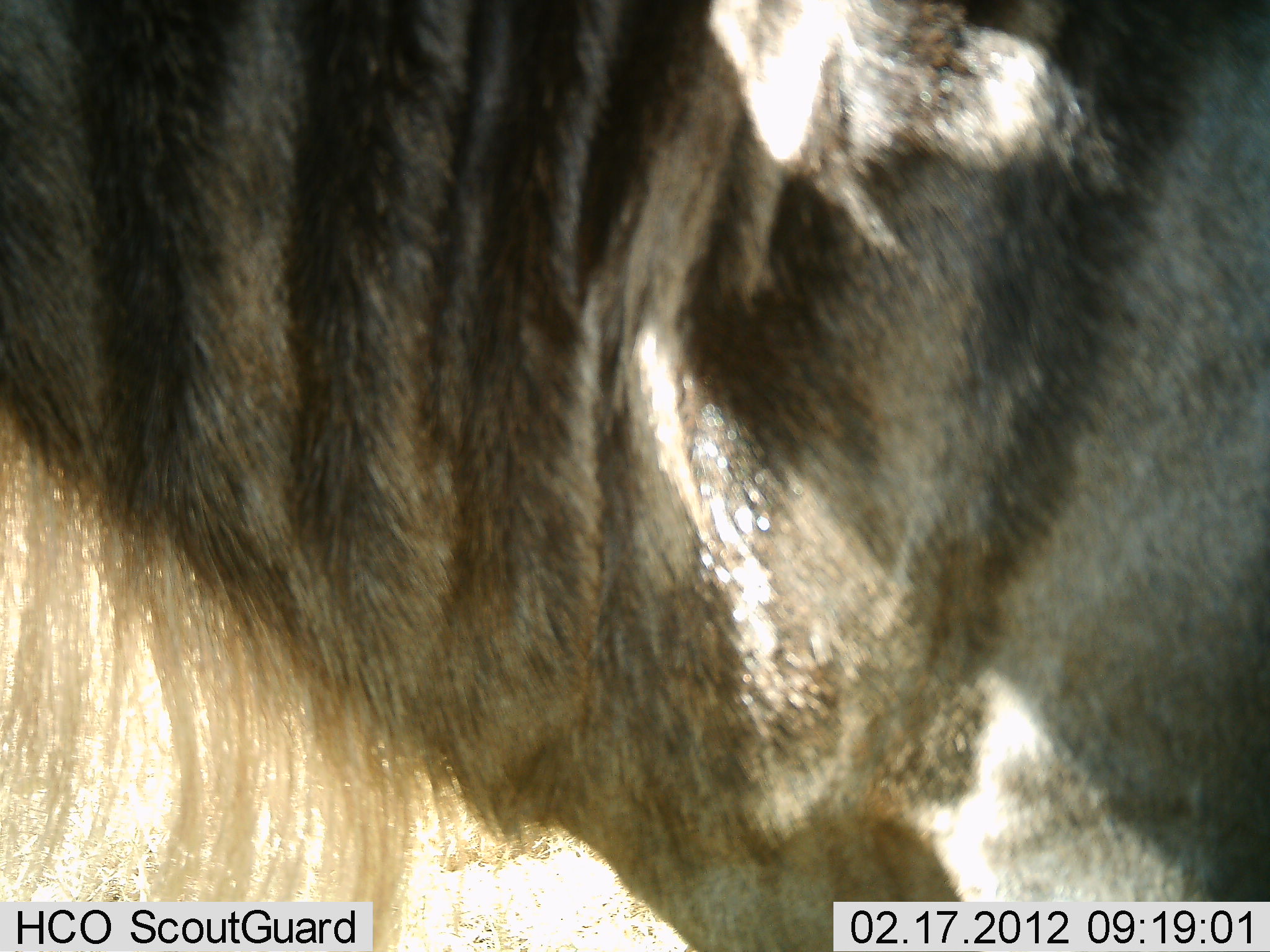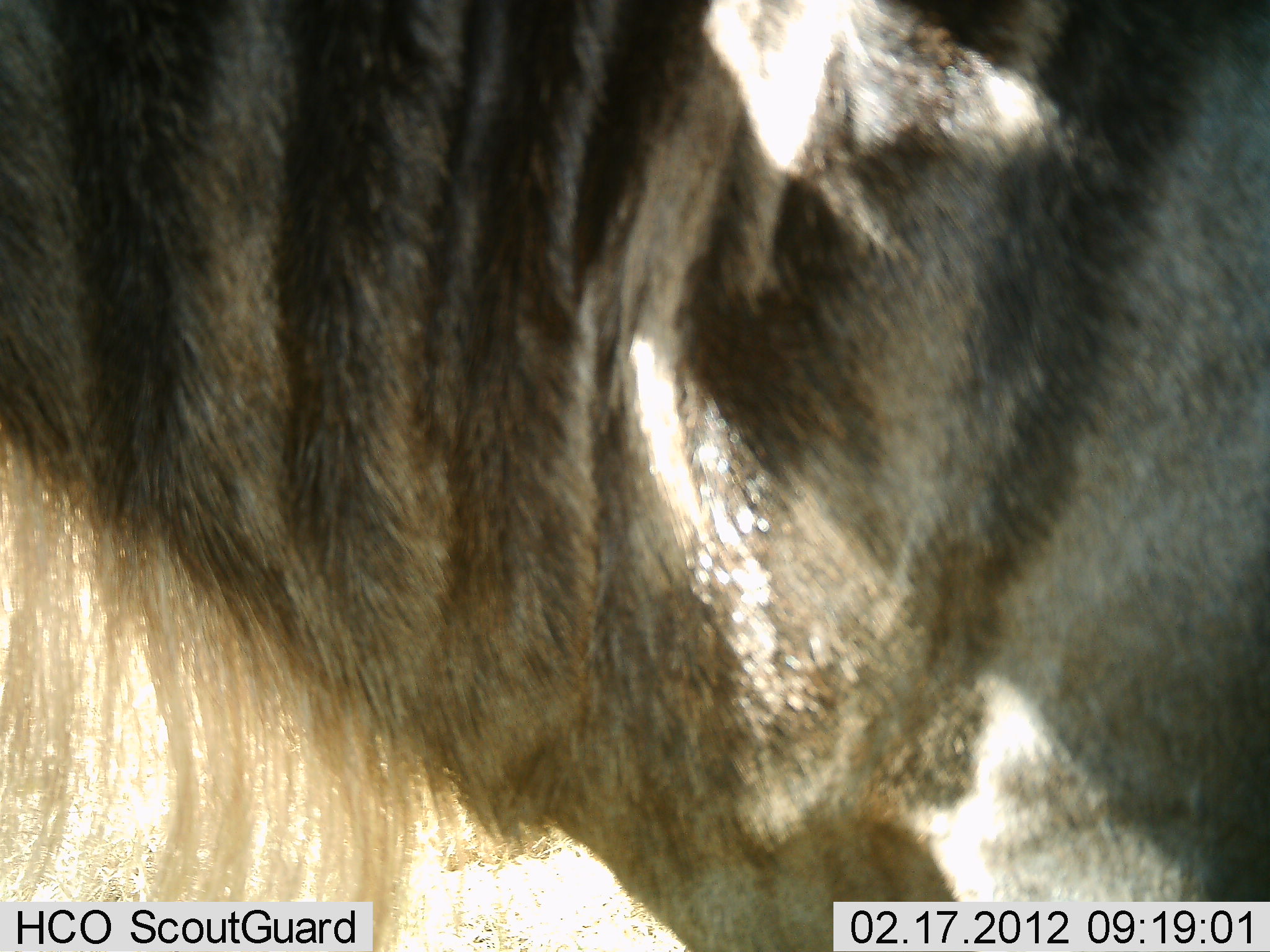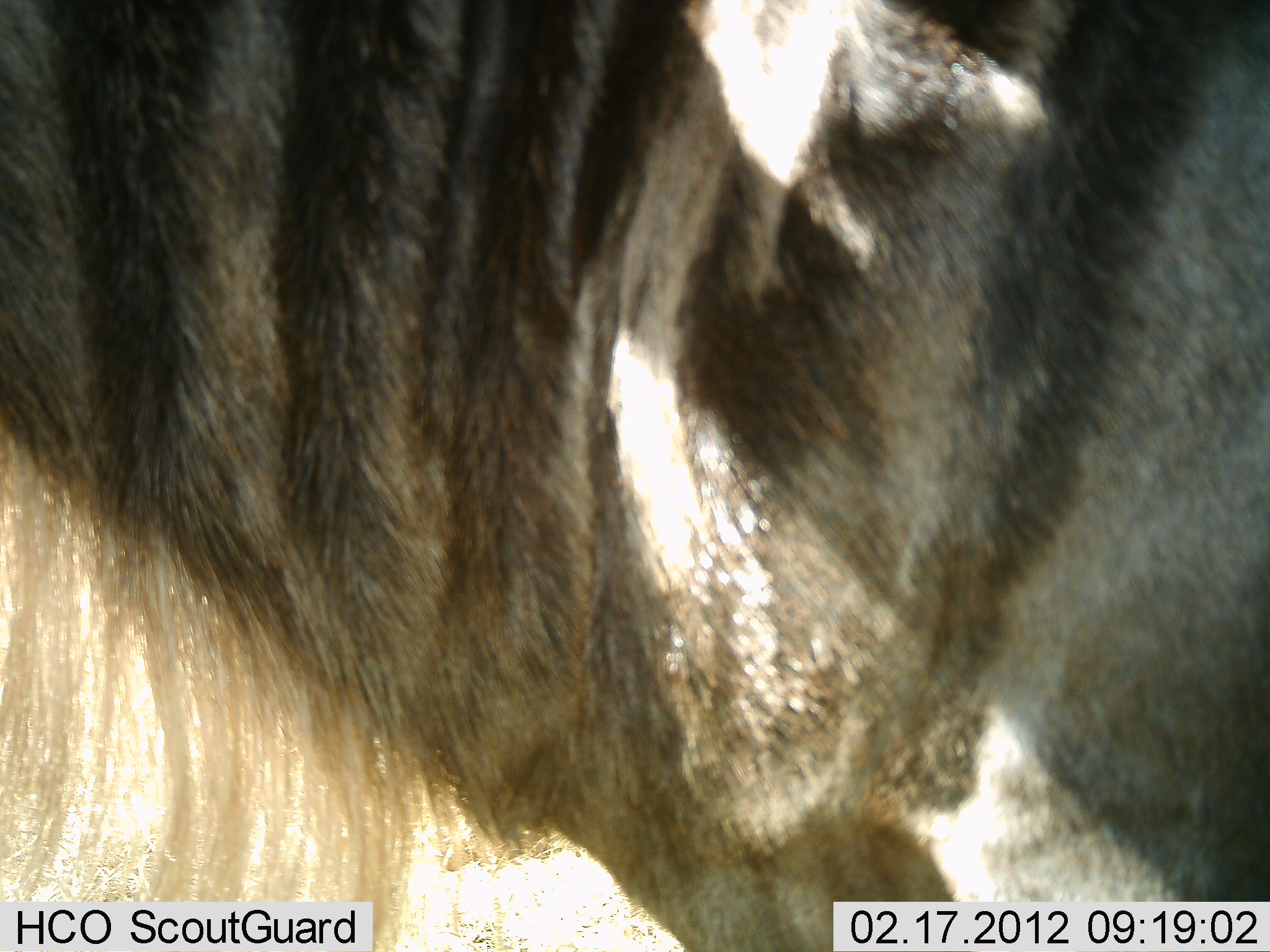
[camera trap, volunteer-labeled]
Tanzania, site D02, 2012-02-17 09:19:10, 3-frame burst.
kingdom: Animalia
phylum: Chordata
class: Mammalia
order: Artiodactyla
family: Bovidae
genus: Connochaetes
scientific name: Connochaetes taurinus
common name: blue wildebeest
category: wildebeest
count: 1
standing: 100%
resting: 6%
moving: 0%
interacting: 0%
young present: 0%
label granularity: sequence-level